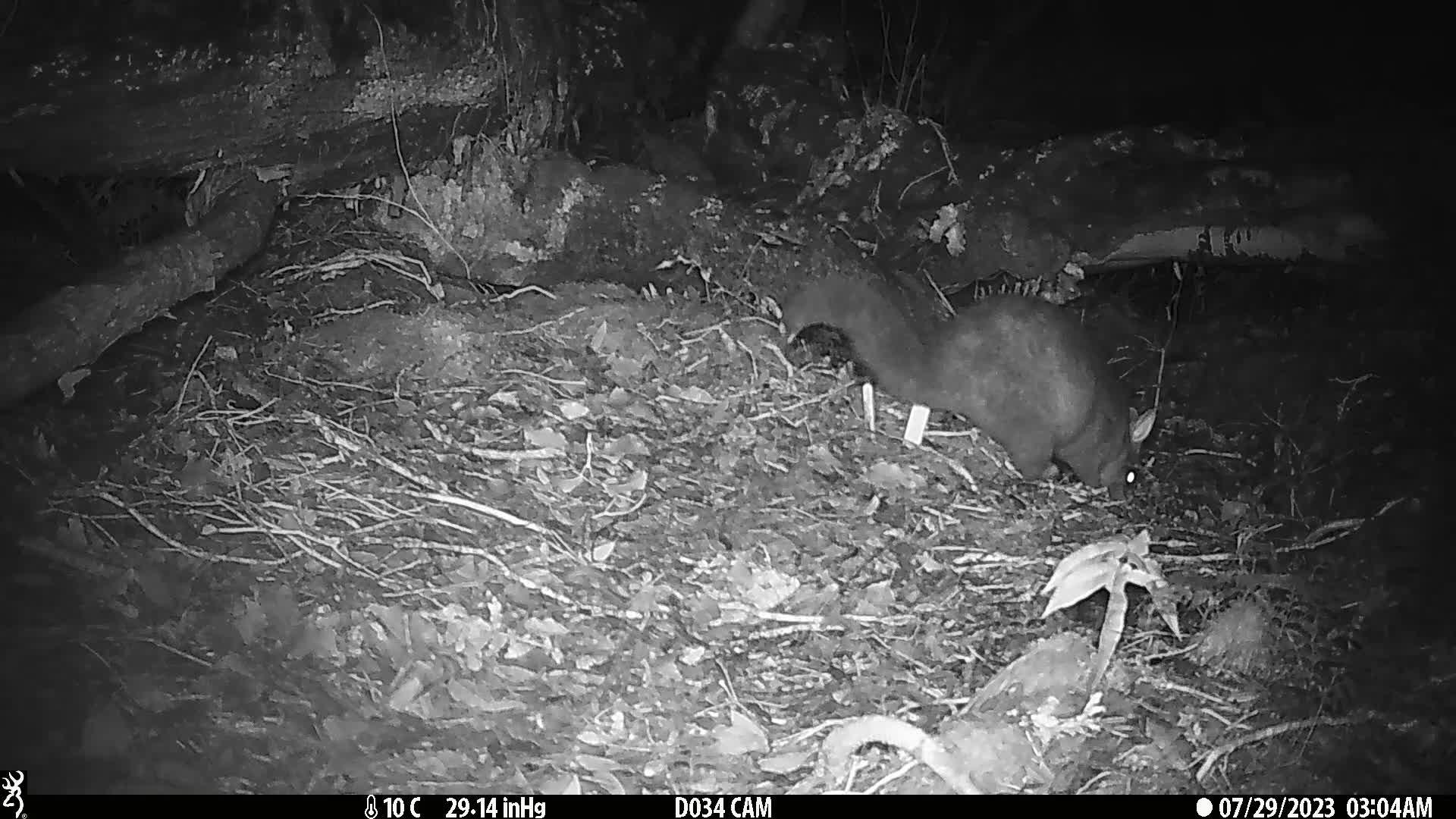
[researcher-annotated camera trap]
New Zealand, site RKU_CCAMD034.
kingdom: Animalia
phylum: Chordata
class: Mammalia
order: Diprotodontia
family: Phalangeridae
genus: Trichosurus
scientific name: Trichosurus vulpecula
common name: common brushtail possum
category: possum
Possum (common brushtail possum) (Trichosurus vulpecula).